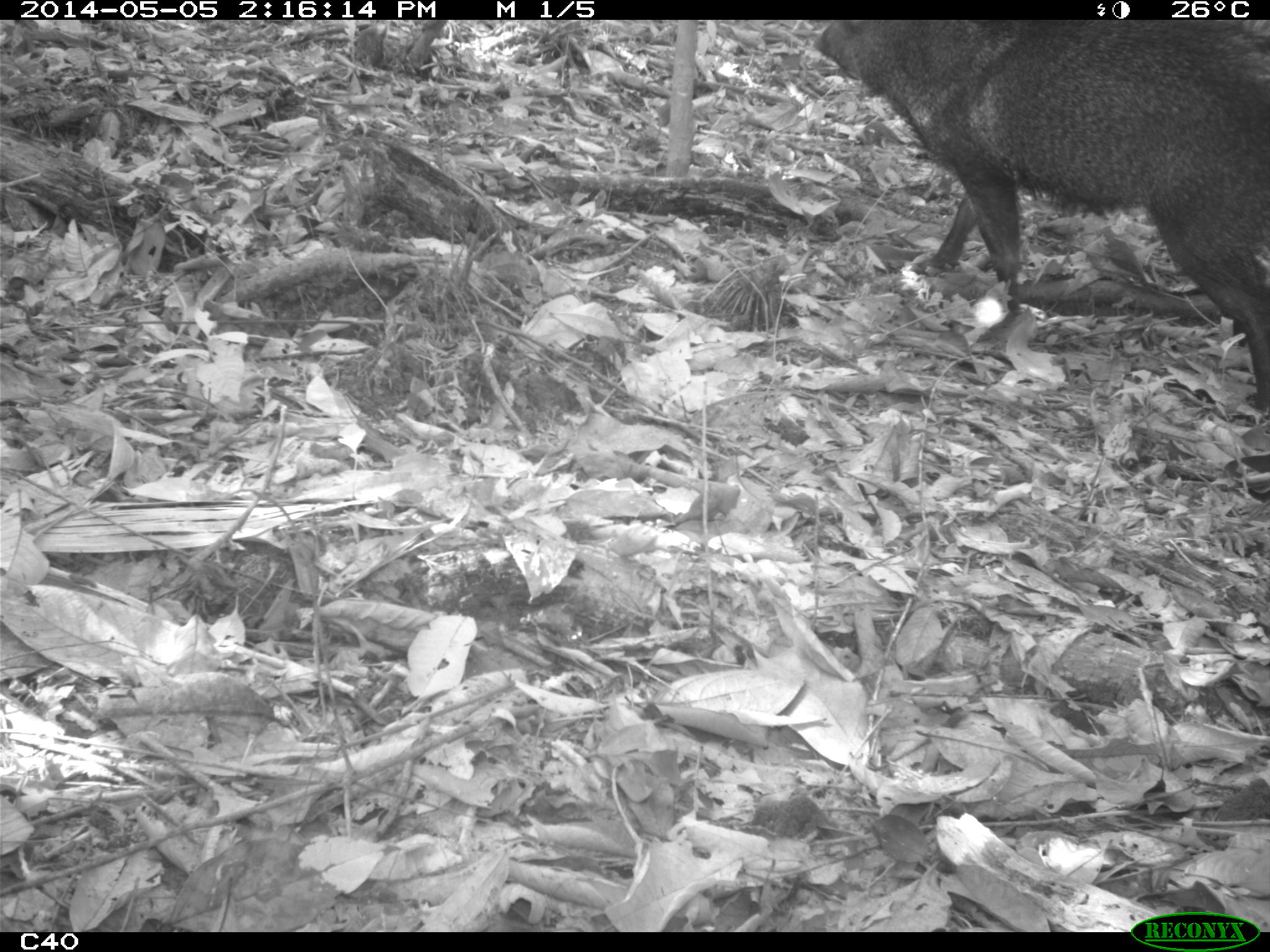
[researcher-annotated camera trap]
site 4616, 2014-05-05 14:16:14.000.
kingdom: Animalia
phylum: Chordata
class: Mammalia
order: Artiodactyla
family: Tayassuidae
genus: Pecari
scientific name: Pecari tajacu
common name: collared peccary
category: tayassu tajacu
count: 2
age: adult